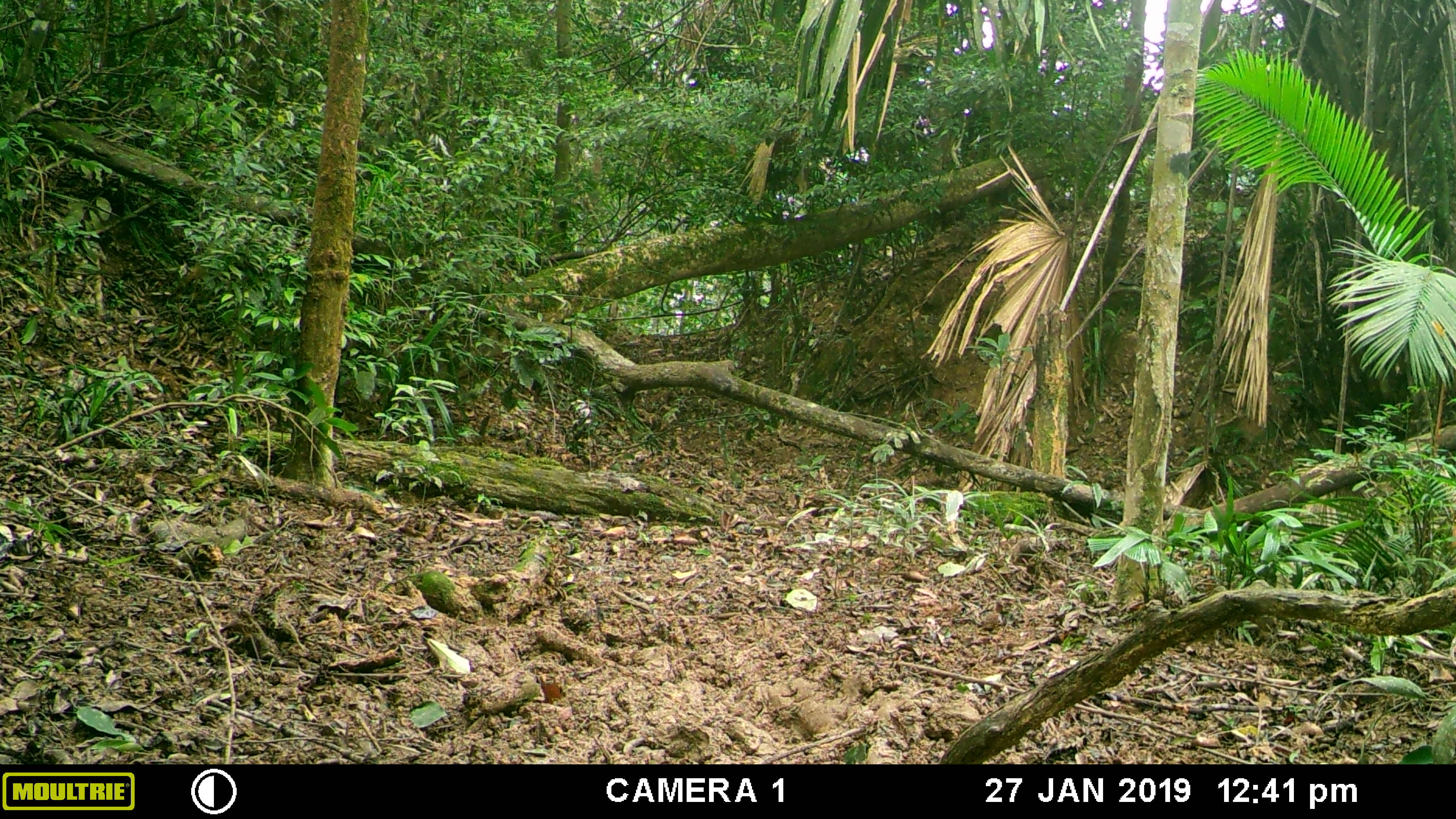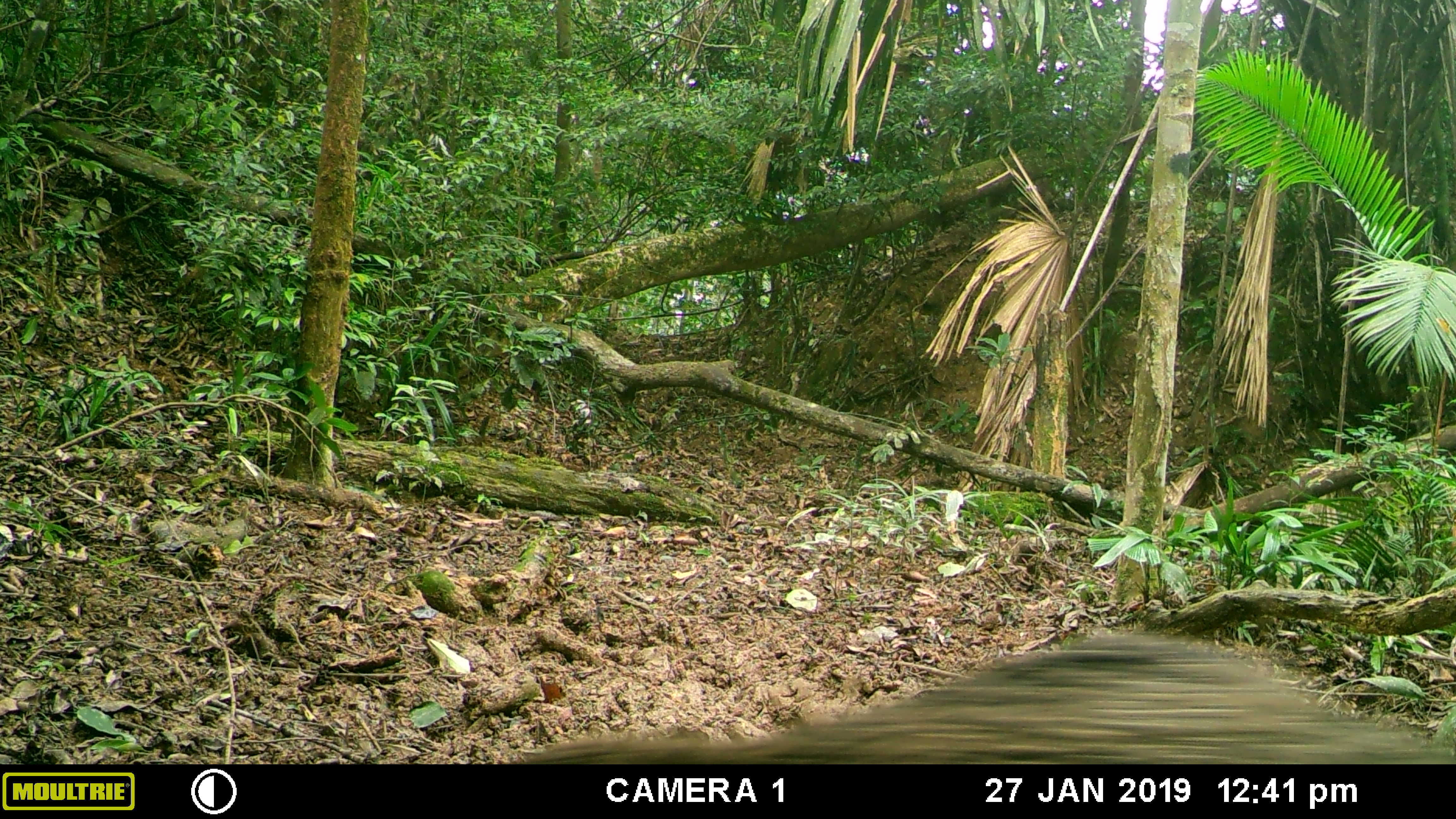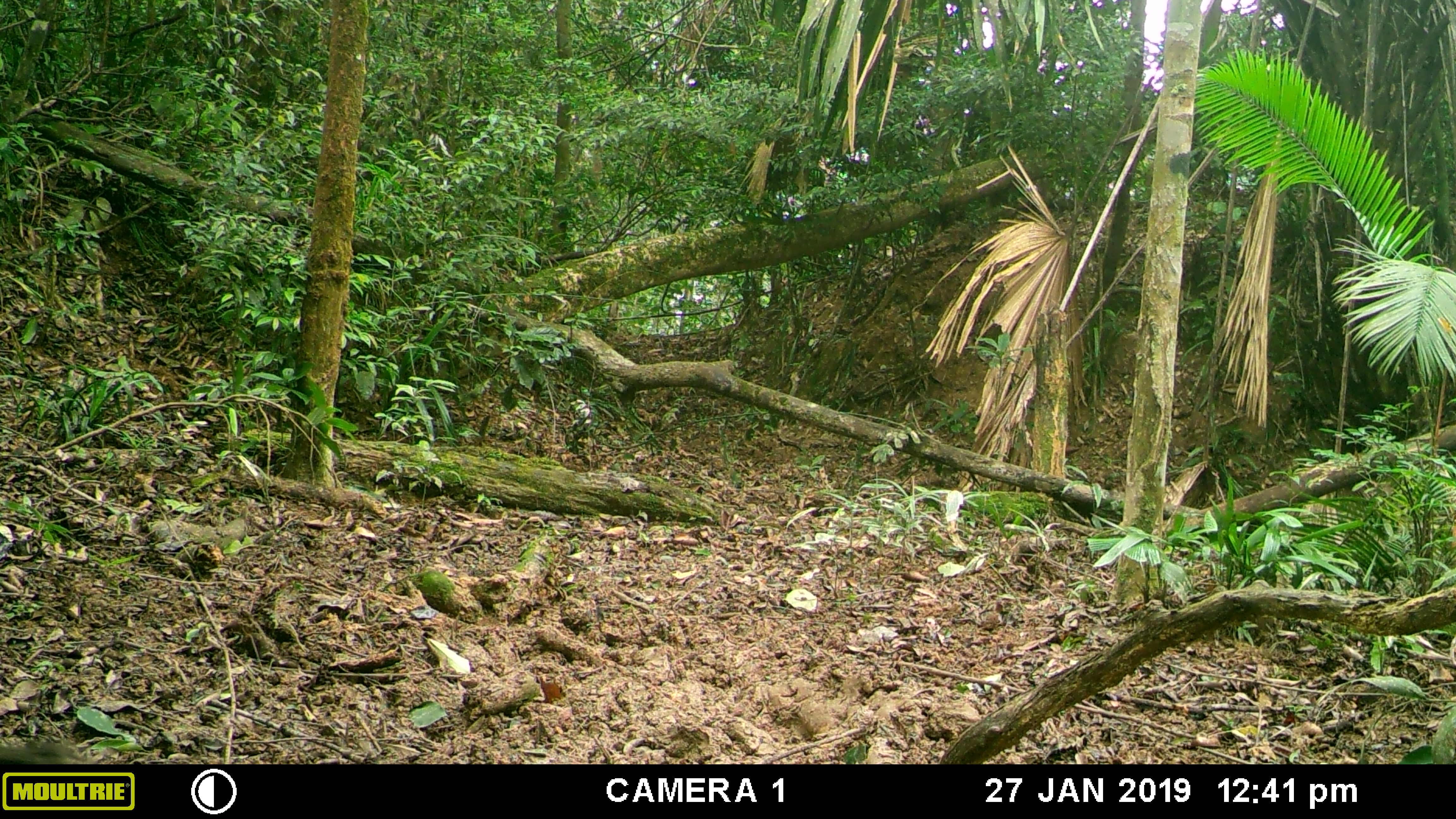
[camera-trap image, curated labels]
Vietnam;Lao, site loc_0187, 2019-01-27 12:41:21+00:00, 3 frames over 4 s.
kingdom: Animalia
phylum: Chordata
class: Mammalia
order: Artiodactyla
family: Suidae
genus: Sus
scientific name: Sus scrofa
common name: eurasian wild pig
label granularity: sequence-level